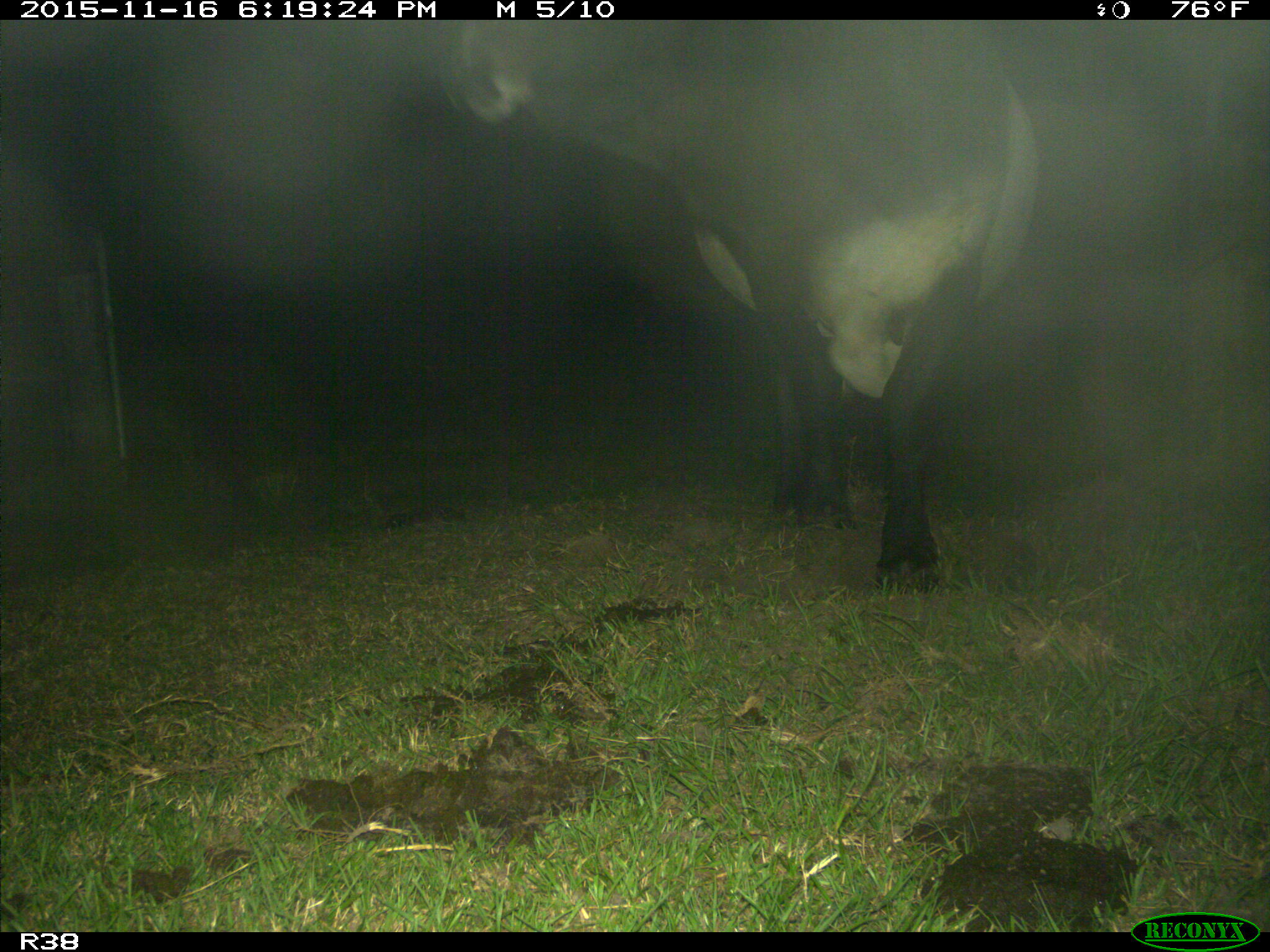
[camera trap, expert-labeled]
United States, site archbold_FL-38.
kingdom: Animalia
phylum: Chordata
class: Mammalia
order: Artiodactyla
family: Bovidae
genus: Bos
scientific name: Bos taurus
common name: domestic cow